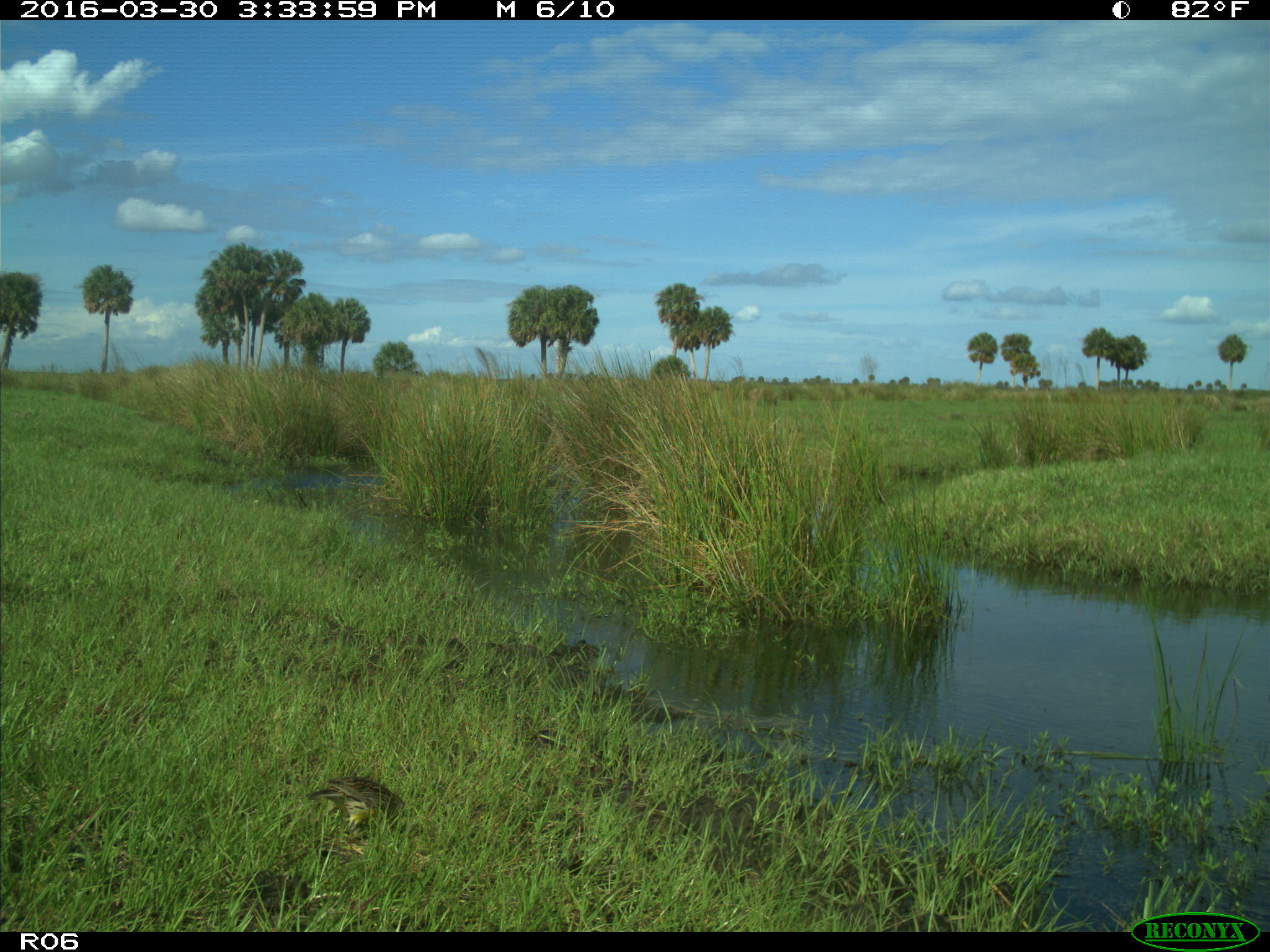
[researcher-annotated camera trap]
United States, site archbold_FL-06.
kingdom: Animalia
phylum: Chordata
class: Aves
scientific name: Aves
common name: birds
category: unidentified bird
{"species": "unidentified bird (birds) (Aves)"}